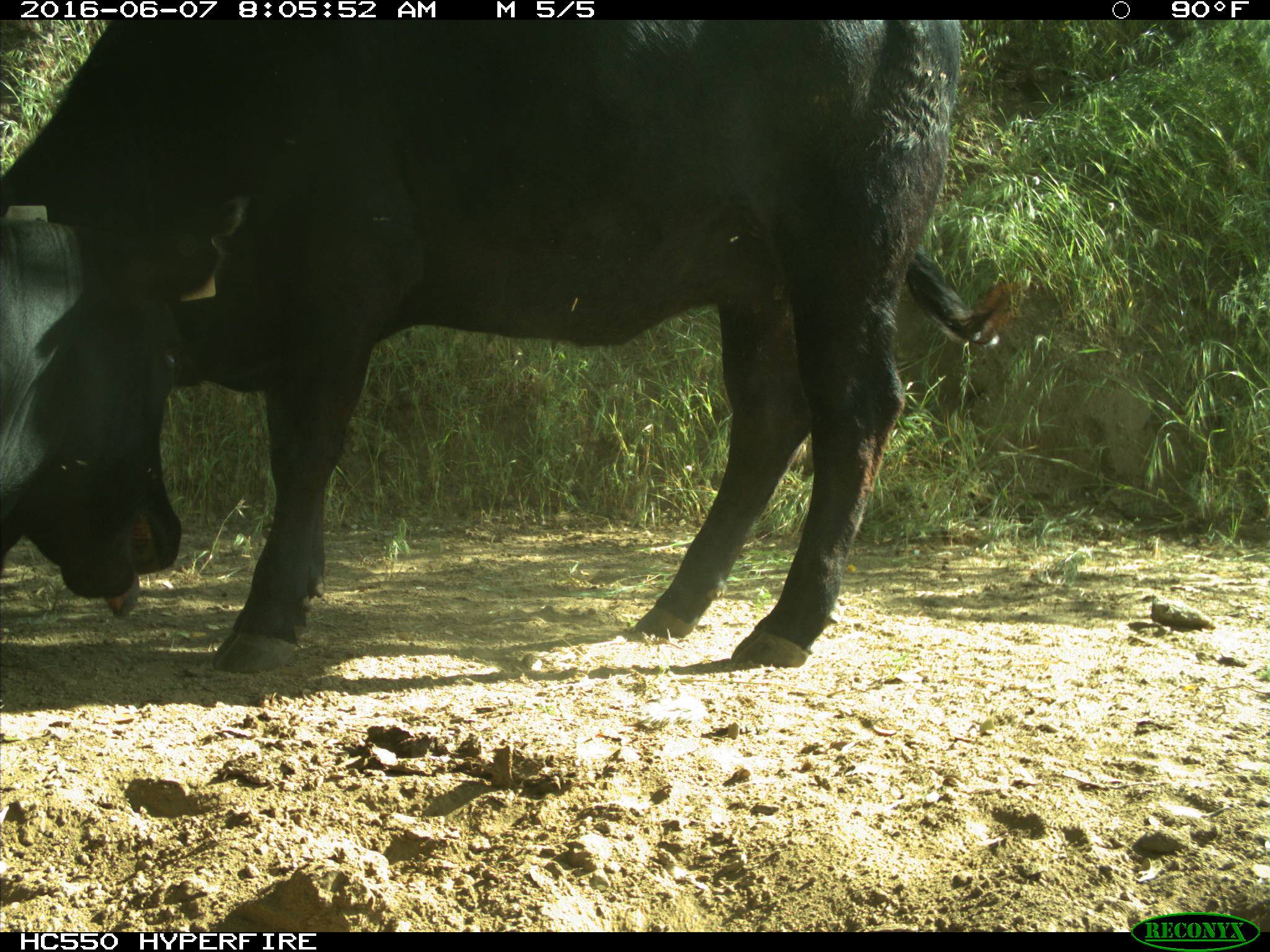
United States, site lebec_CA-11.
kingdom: Animalia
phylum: Chordata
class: Mammalia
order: Artiodactyla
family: Bovidae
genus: Bos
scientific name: Bos taurus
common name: domestic cow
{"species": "Bos taurus (domestic cow)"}